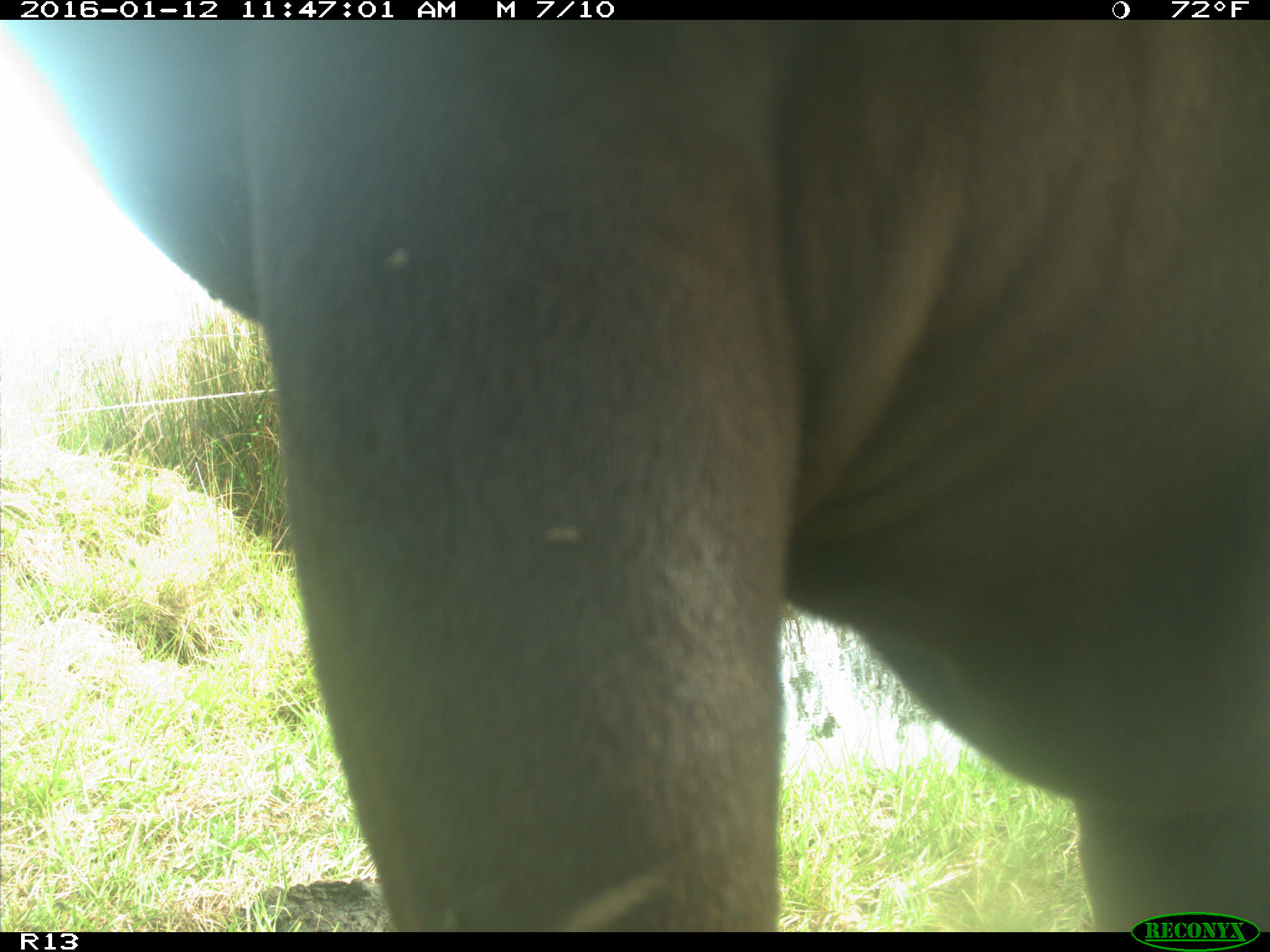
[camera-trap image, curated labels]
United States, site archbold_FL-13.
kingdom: Animalia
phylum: Chordata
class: Mammalia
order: Artiodactyla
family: Bovidae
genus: Bos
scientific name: Bos taurus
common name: domestic cow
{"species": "Bos taurus (domestic cow)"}